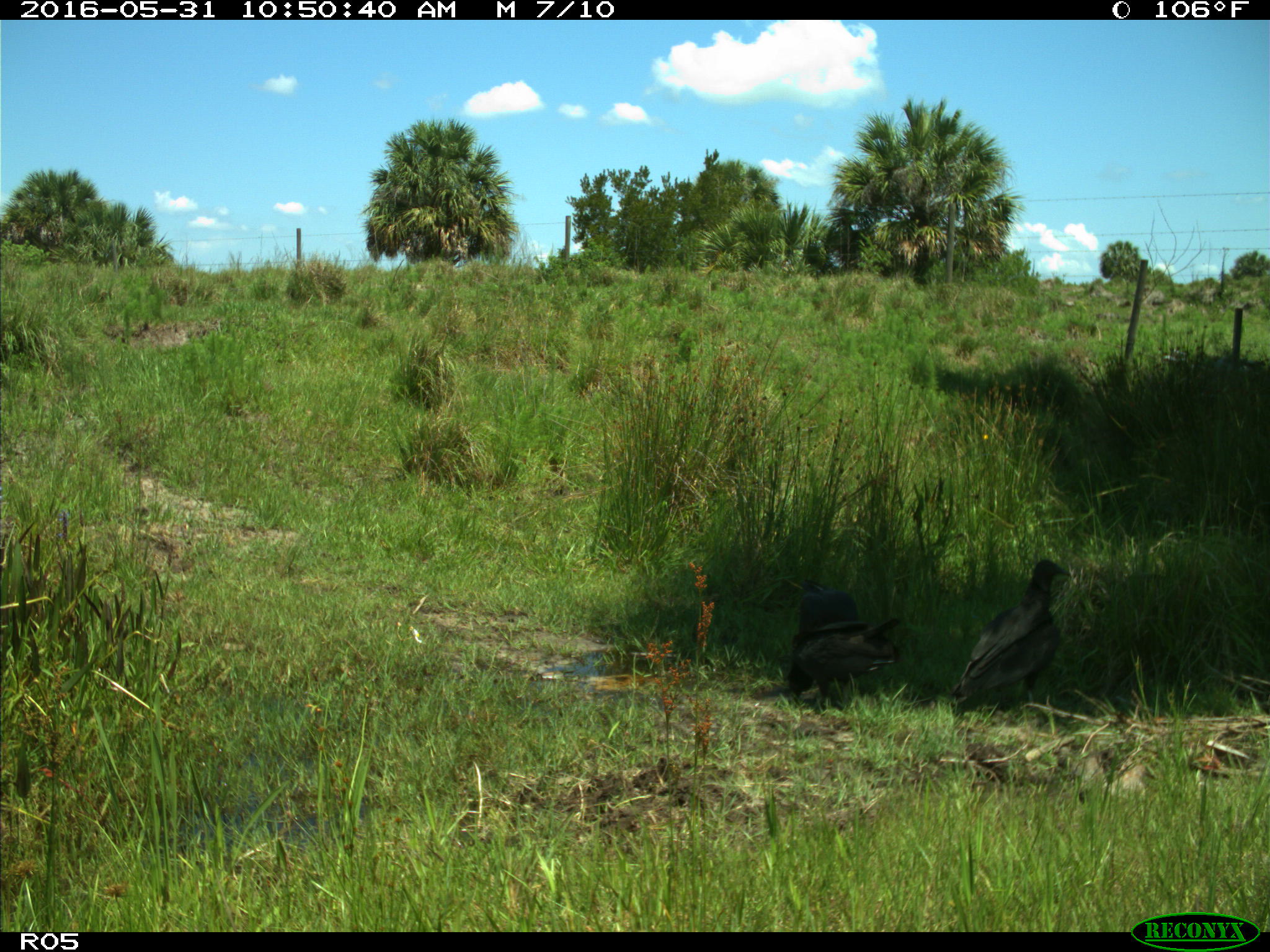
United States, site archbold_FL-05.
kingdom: Animalia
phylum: Chordata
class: Aves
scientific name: Aves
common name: birds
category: unidentified bird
Unidentified bird (birds) (Aves).